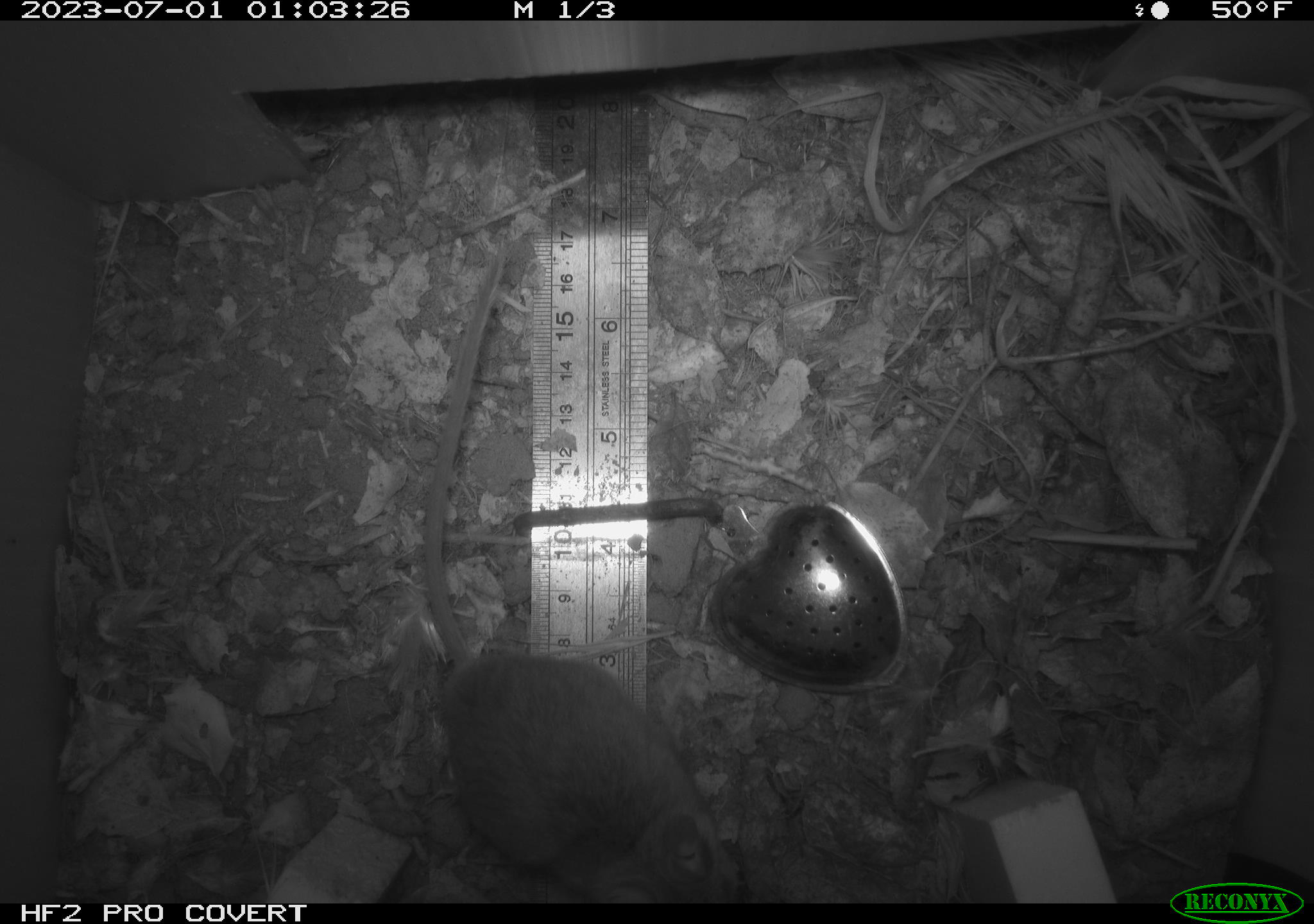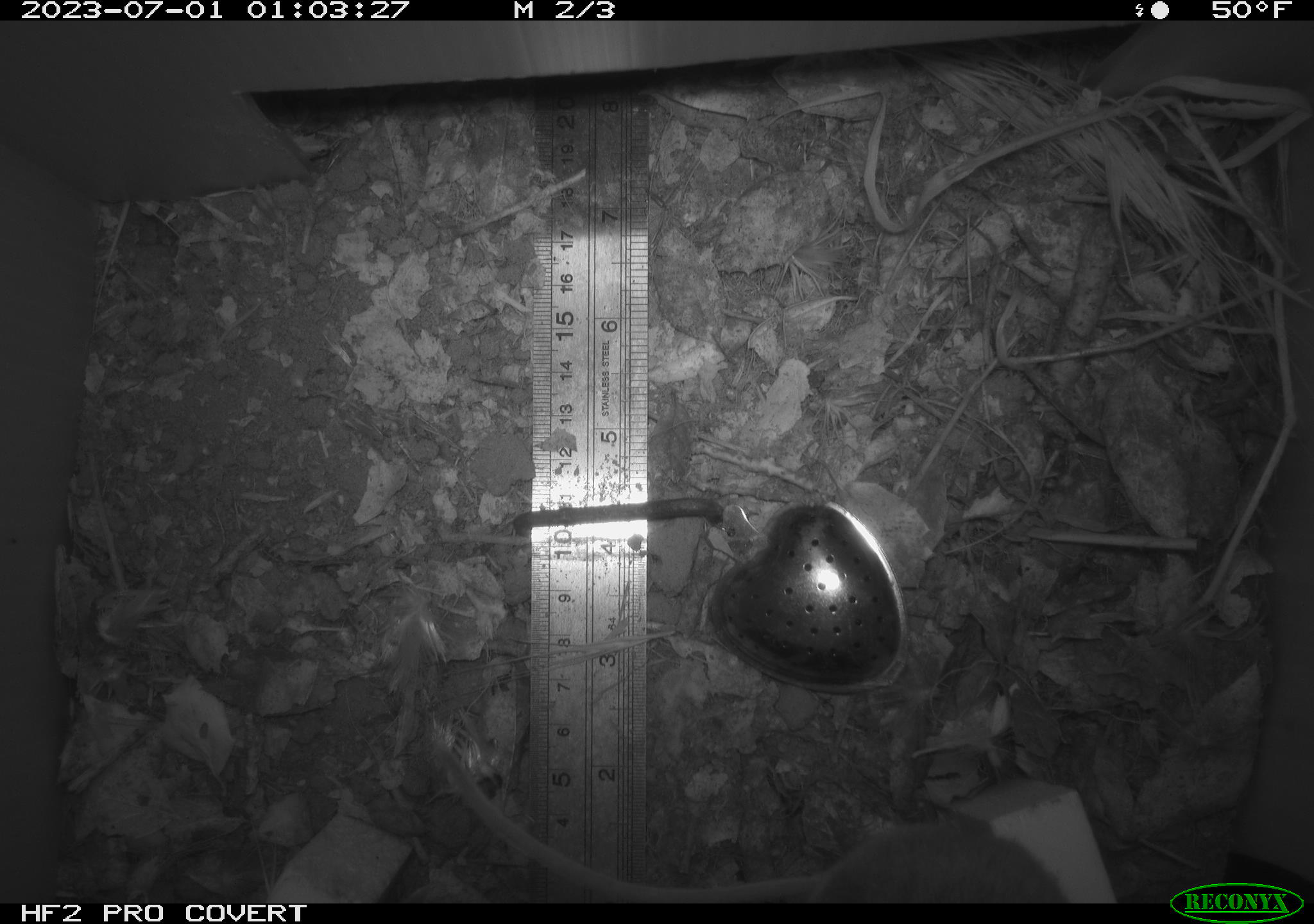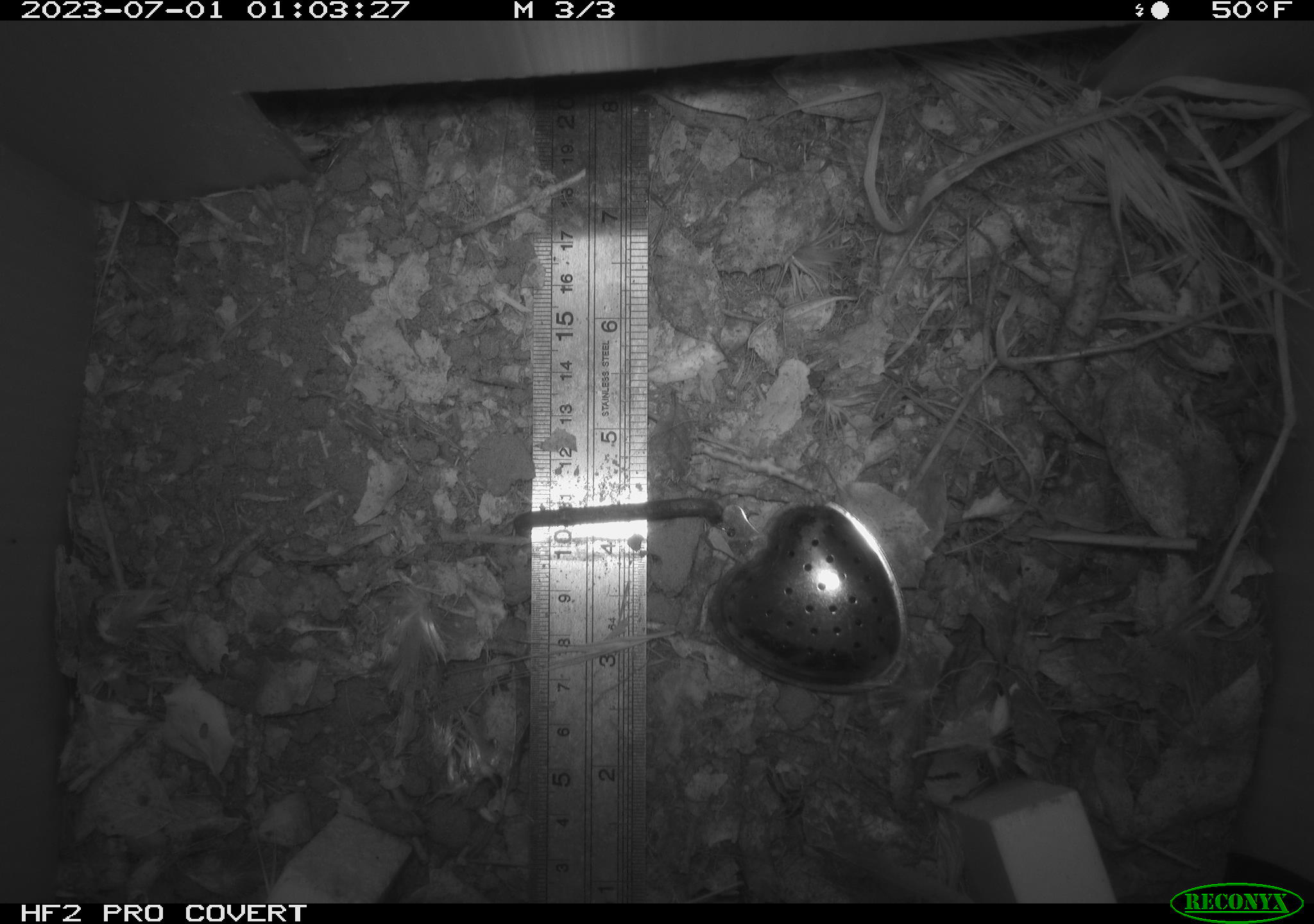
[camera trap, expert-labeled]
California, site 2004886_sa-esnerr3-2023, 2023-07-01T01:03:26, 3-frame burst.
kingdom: Animalia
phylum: Chordata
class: Mammalia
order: Rodentia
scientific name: Rodentia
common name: mouse species